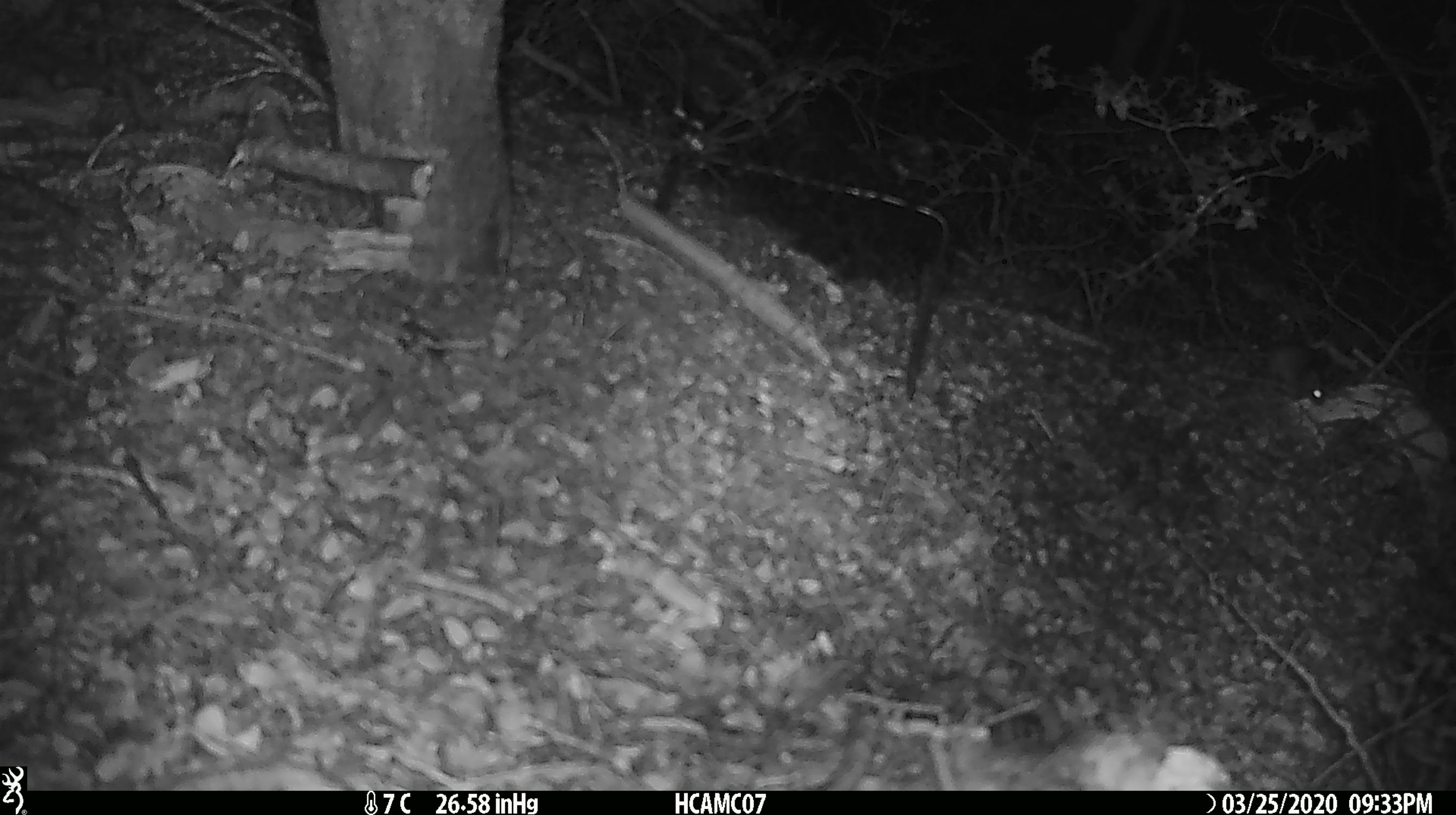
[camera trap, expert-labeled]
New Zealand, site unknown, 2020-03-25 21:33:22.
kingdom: Animalia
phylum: Chordata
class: Mammalia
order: Rodentia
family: Muridae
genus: Mus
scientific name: Mus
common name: mouse